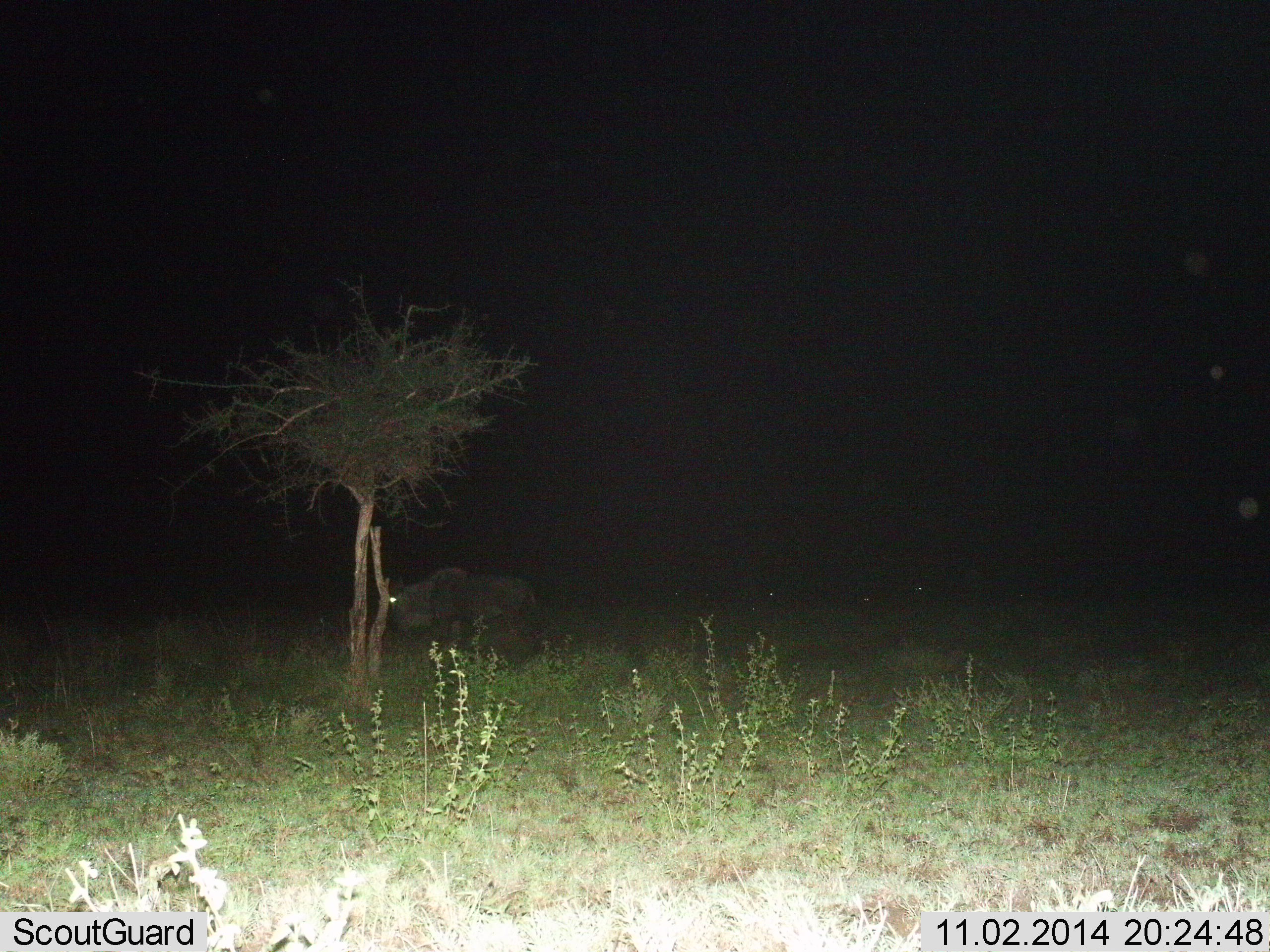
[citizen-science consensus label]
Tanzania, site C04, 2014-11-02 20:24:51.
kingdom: Animalia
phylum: Chordata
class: Mammalia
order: Artiodactyla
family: Bovidae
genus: Connochaetes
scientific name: Connochaetes taurinus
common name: blue wildebeest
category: wildebeest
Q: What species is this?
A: Wildebeest (blue wildebeest) (Connochaetes taurinus).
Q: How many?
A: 1.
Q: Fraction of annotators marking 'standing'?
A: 70%.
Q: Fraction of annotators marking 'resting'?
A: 0%.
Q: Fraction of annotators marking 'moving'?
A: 30%.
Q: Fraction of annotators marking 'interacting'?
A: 0%.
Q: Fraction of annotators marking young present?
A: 0%.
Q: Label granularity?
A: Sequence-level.